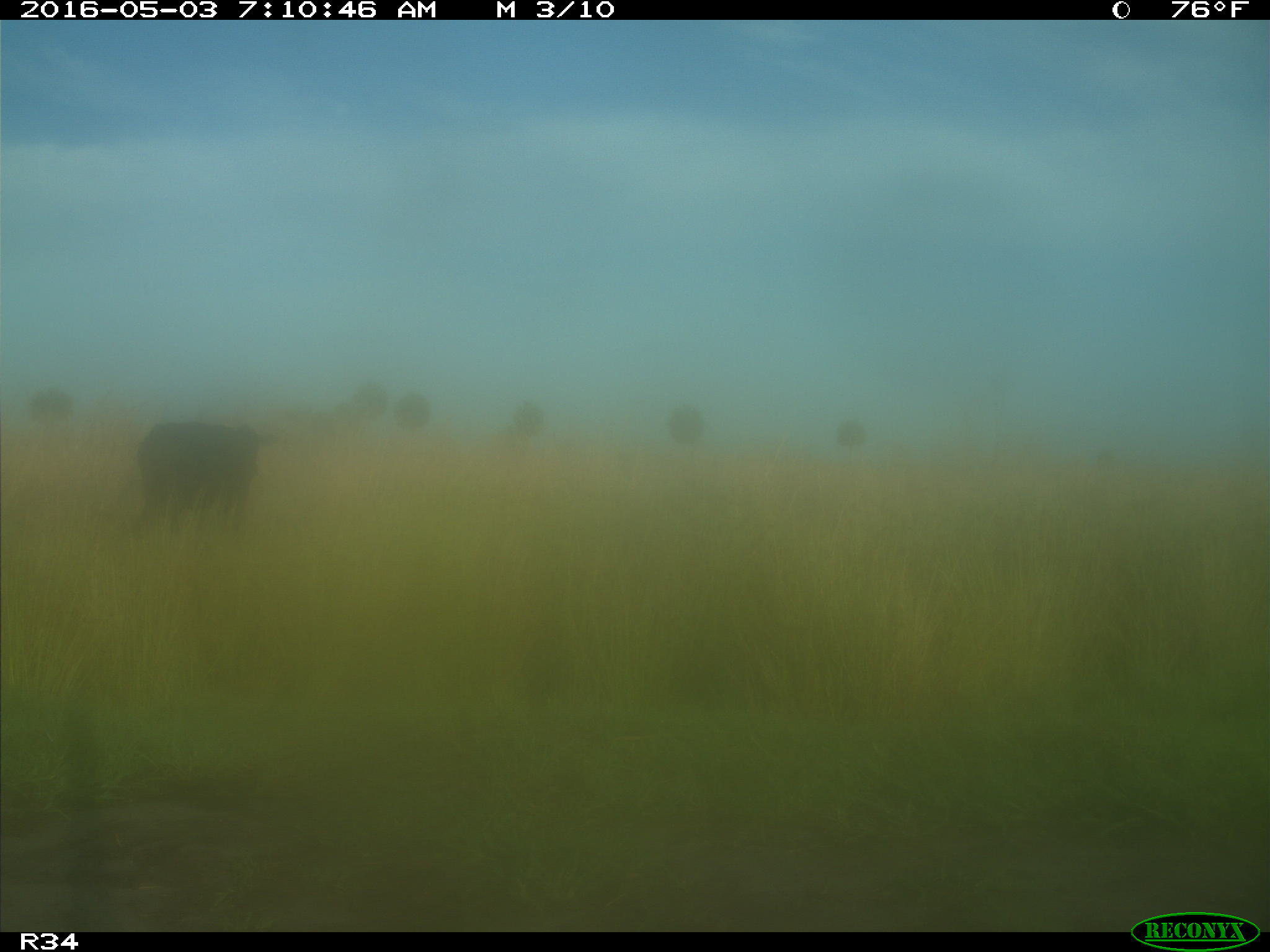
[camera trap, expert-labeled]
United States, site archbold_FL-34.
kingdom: Animalia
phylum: Chordata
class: Mammalia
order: Artiodactyla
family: Bovidae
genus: Bos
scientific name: Bos taurus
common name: domestic cow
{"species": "Bos taurus (domestic cow)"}